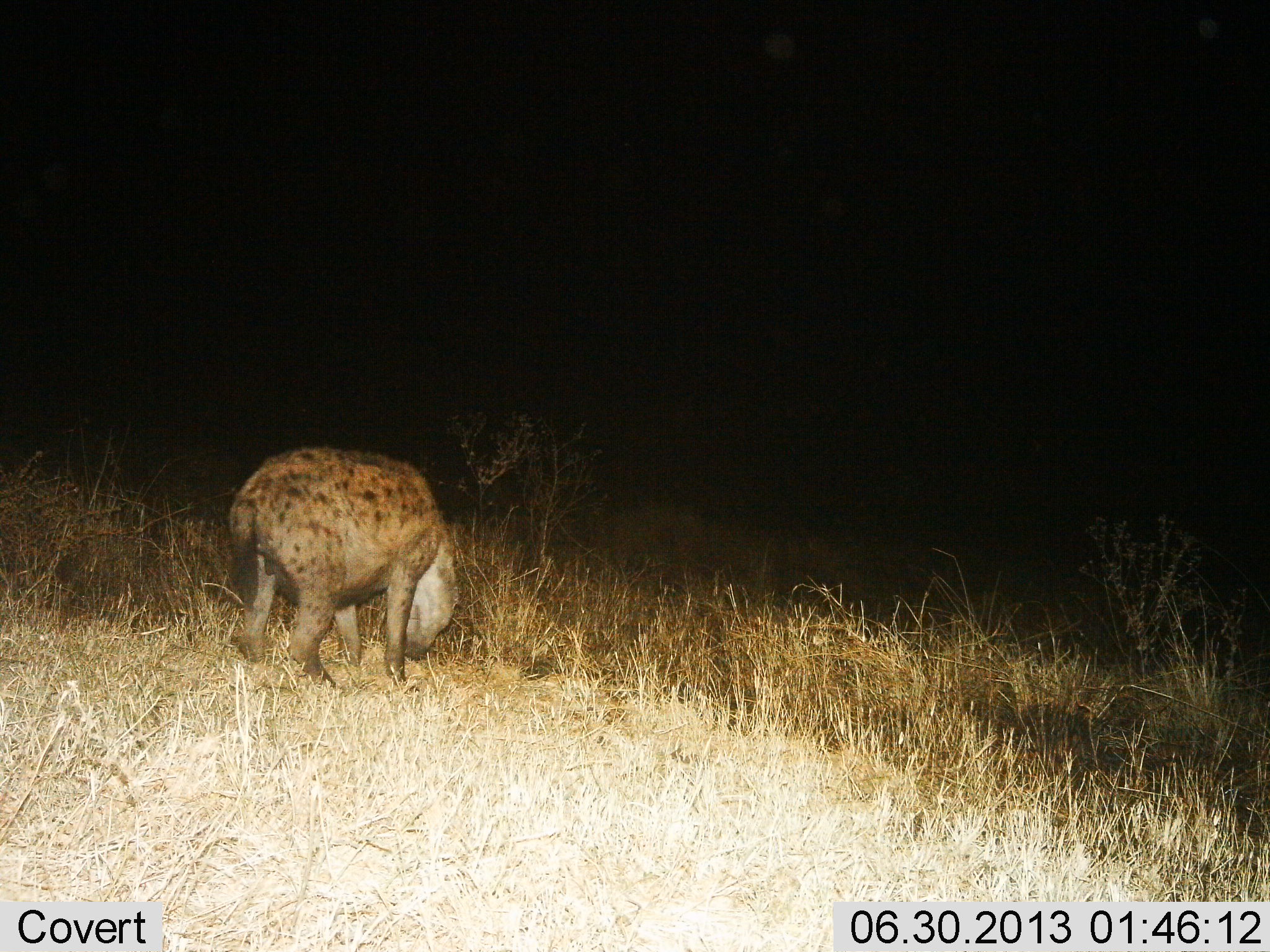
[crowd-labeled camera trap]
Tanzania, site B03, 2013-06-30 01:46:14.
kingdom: Animalia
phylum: Chordata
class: Mammalia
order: Carnivora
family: Hyaenidae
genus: Crocuta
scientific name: Crocuta crocuta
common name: spotted hyena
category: hyenaspotted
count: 1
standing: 80%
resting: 0%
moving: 10%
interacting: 0%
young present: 30%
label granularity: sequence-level